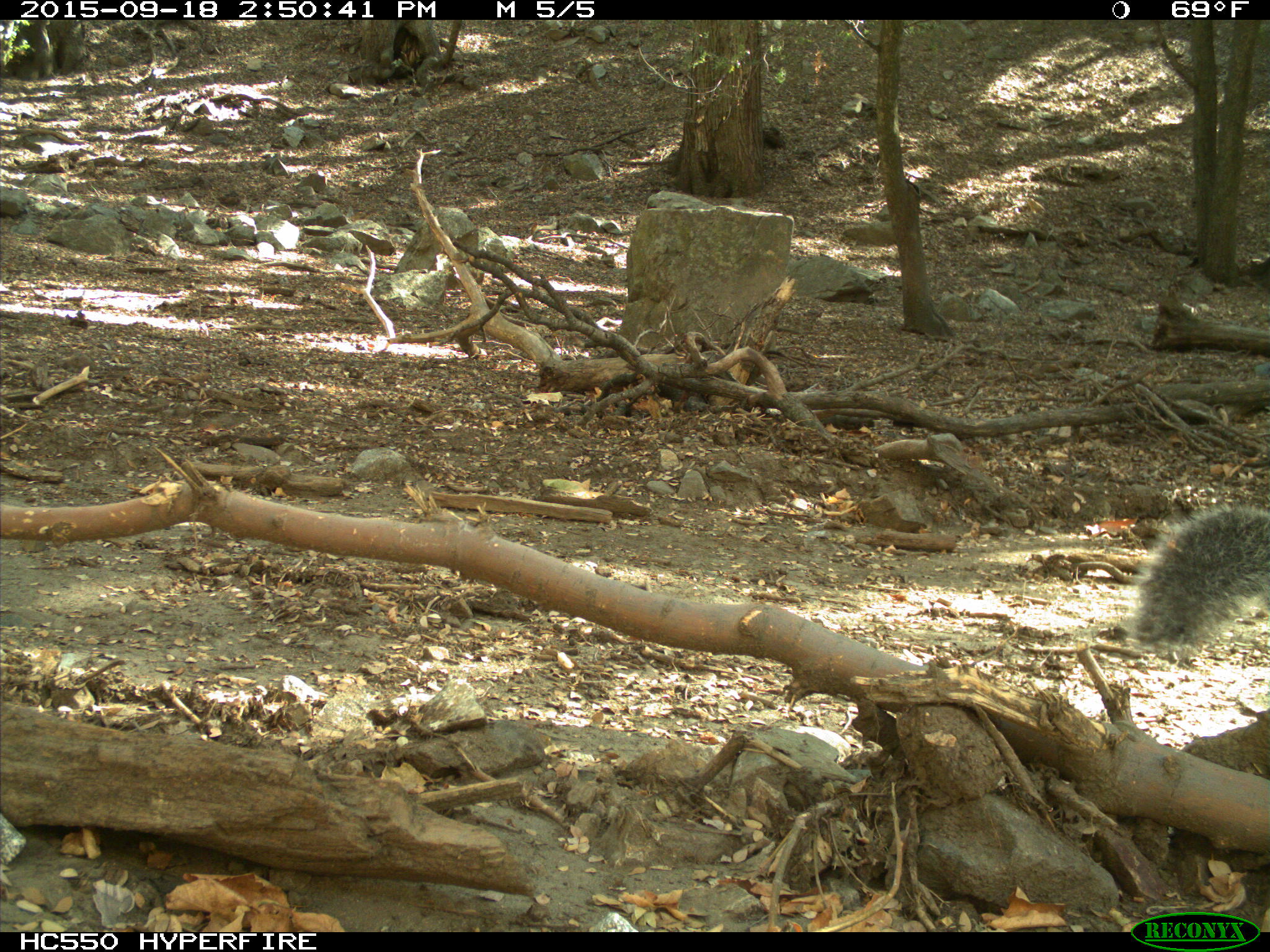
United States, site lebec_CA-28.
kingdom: Animalia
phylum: Chordata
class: Mammalia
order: Rodentia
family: Sciuridae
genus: Sciurus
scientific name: Sciurus carolinensis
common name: eastern gray squirrel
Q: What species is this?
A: Sciurus carolinensis (eastern gray squirrel).